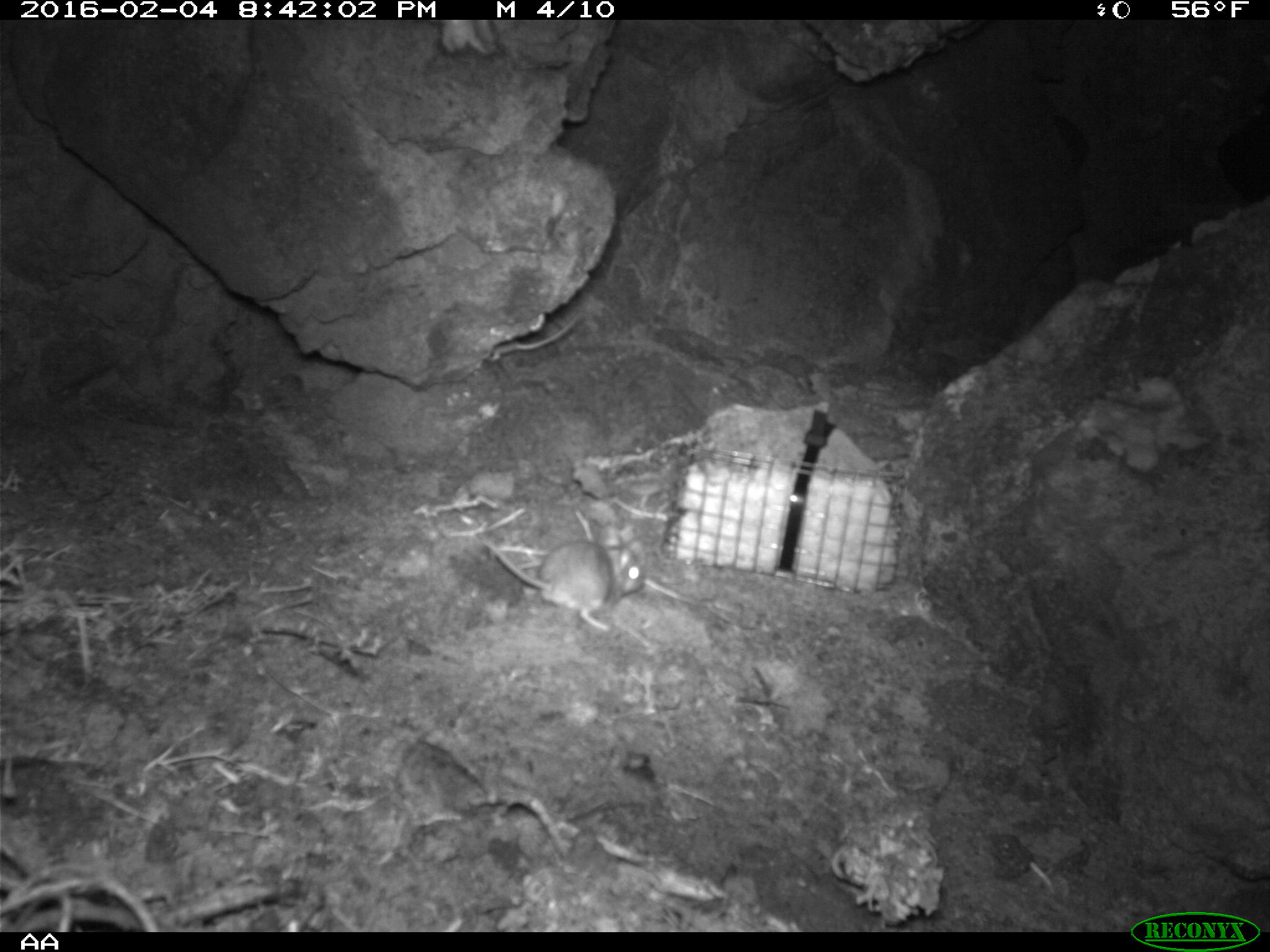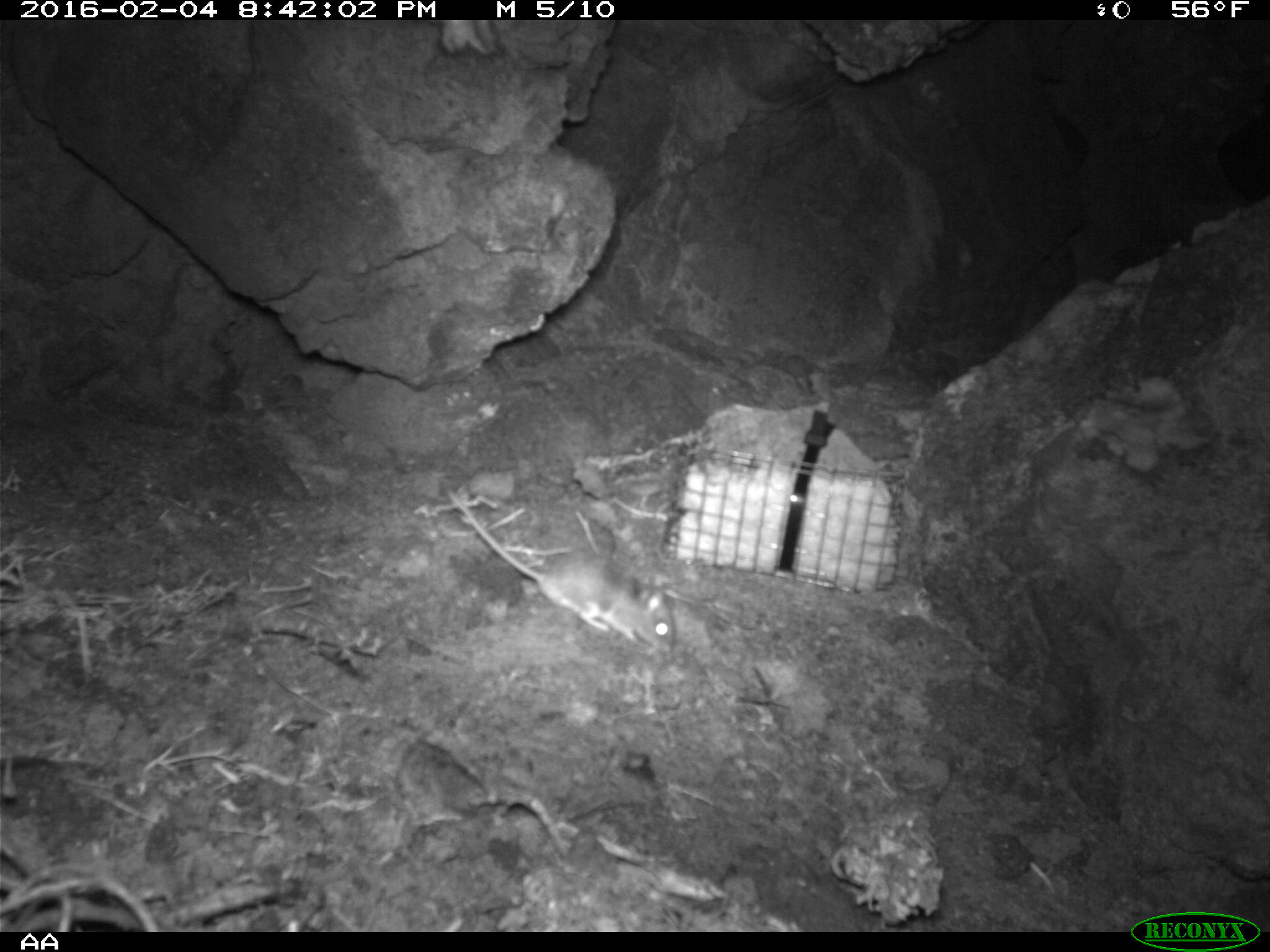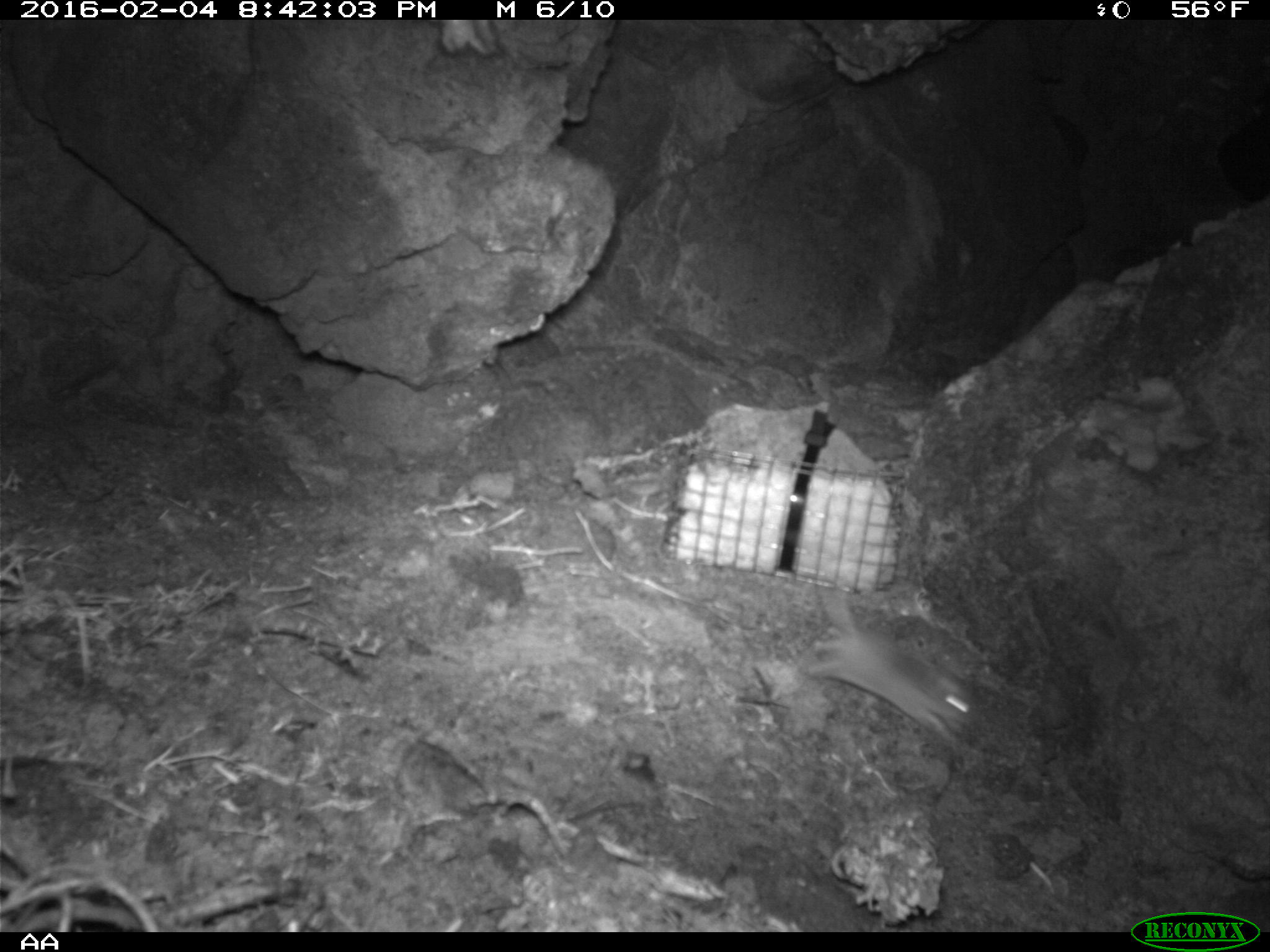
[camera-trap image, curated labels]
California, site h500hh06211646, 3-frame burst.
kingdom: Animalia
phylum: Chordata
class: Mammalia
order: Rodentia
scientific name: Rodentia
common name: rodent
Rodent (Rodentia).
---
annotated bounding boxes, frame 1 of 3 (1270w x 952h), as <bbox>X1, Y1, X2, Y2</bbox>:
rodent: <bbox>475, 527, 647, 633</bbox>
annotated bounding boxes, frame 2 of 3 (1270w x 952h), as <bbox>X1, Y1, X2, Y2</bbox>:
rodent: <bbox>448, 490, 676, 653</bbox>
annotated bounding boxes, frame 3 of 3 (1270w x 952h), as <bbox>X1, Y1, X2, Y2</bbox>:
rodent: <bbox>805, 583, 979, 743</bbox>